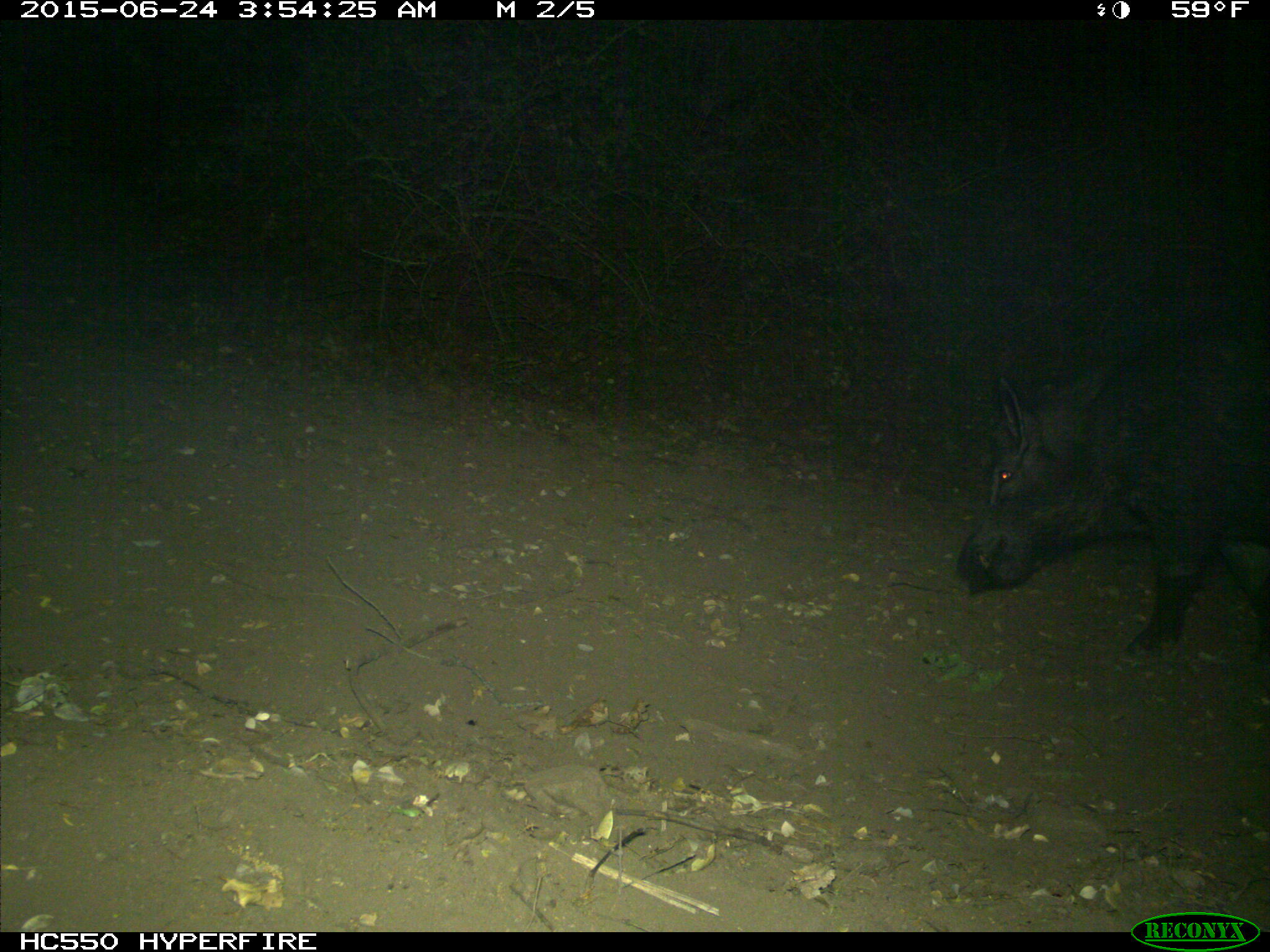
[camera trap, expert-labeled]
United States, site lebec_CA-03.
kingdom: Animalia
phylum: Chordata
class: Mammalia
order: Artiodactyla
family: Suidae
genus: Sus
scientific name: Sus scrofa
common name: wild boar